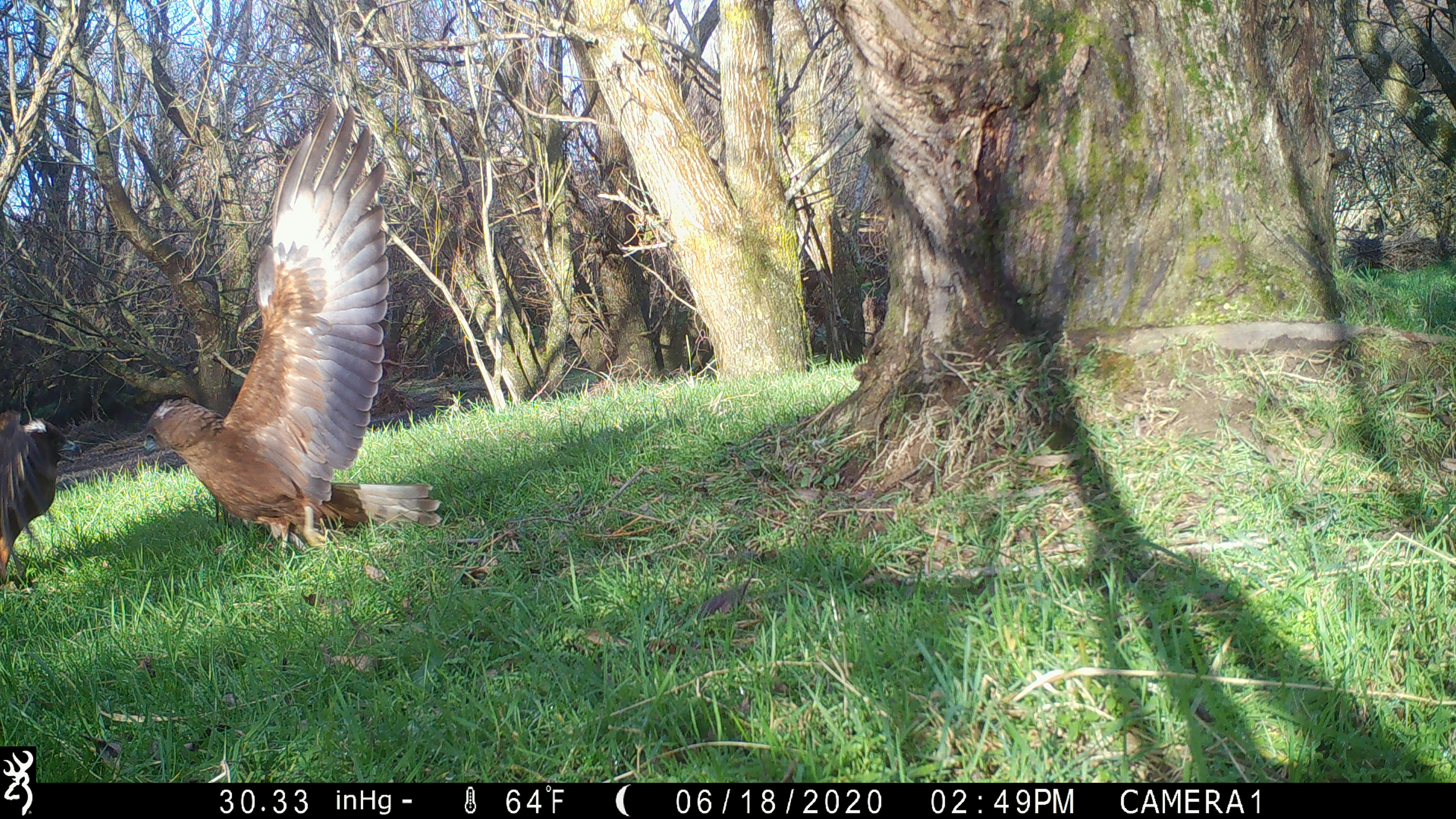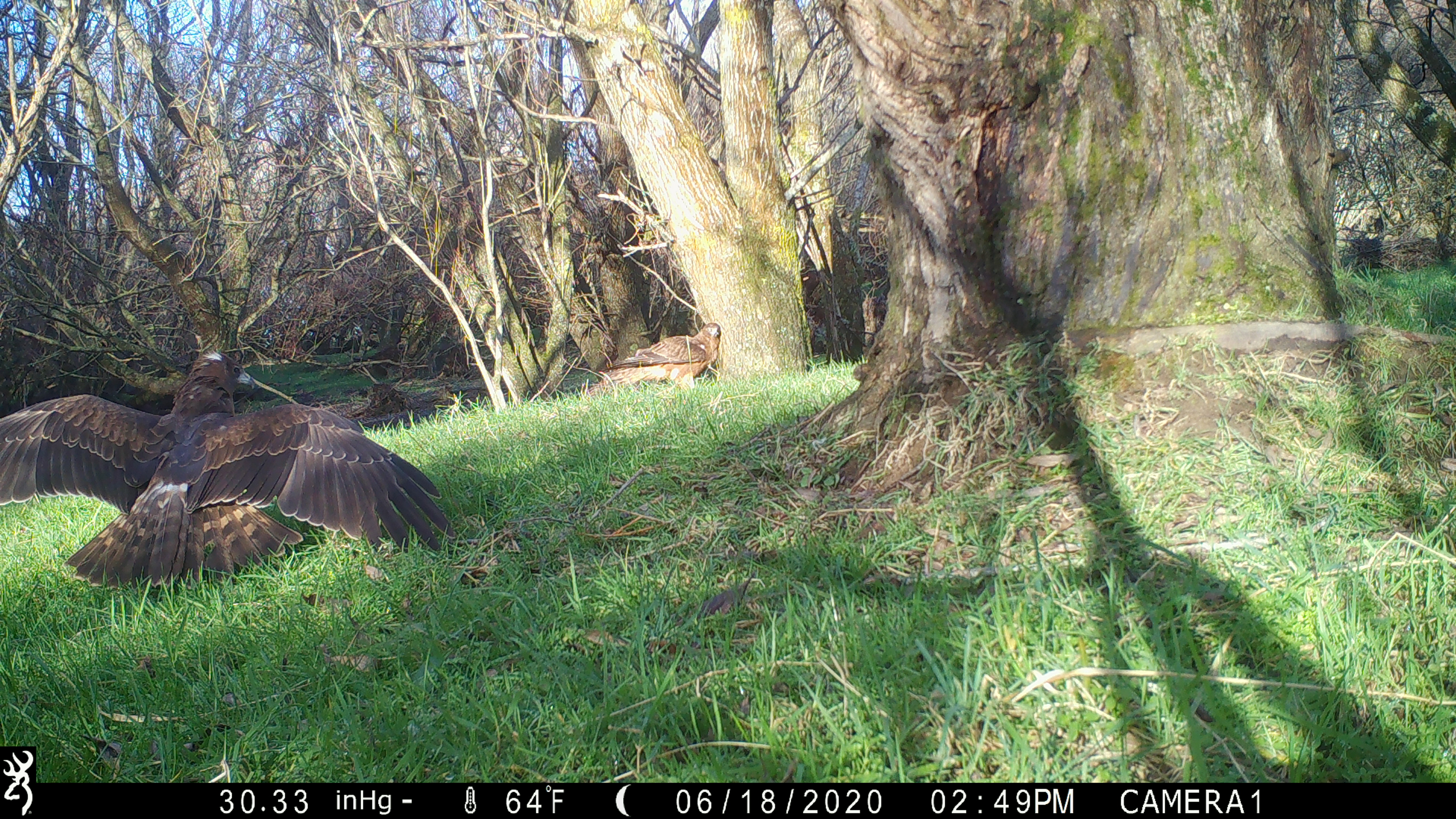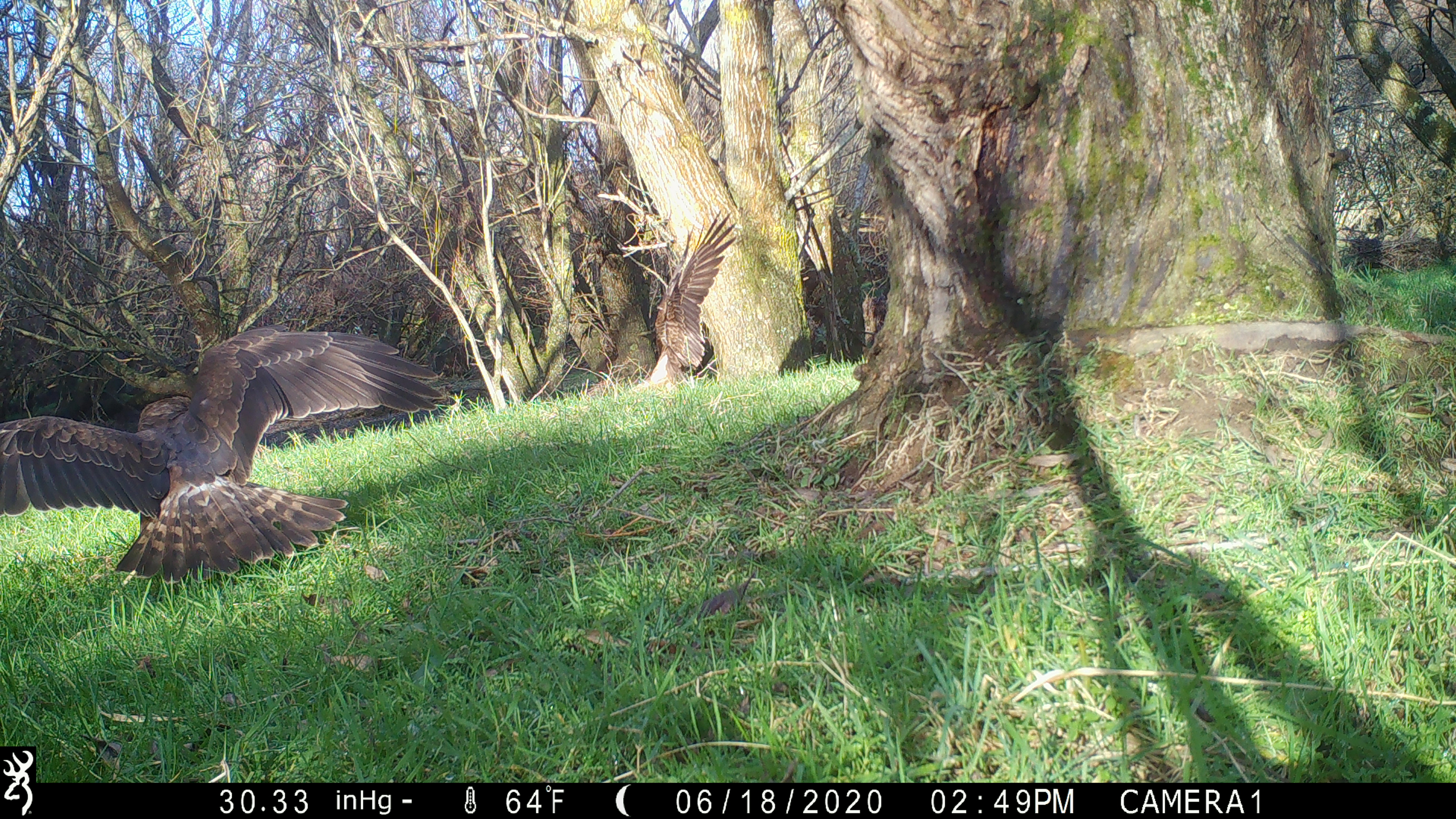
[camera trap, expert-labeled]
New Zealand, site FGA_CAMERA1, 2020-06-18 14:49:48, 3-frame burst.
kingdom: Animalia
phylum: Chordata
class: Aves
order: Accipitriformes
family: Accipitridae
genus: Circus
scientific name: Circus approximans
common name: swamp harrier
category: harrier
Harrier (swamp harrier) (Circus approximans).